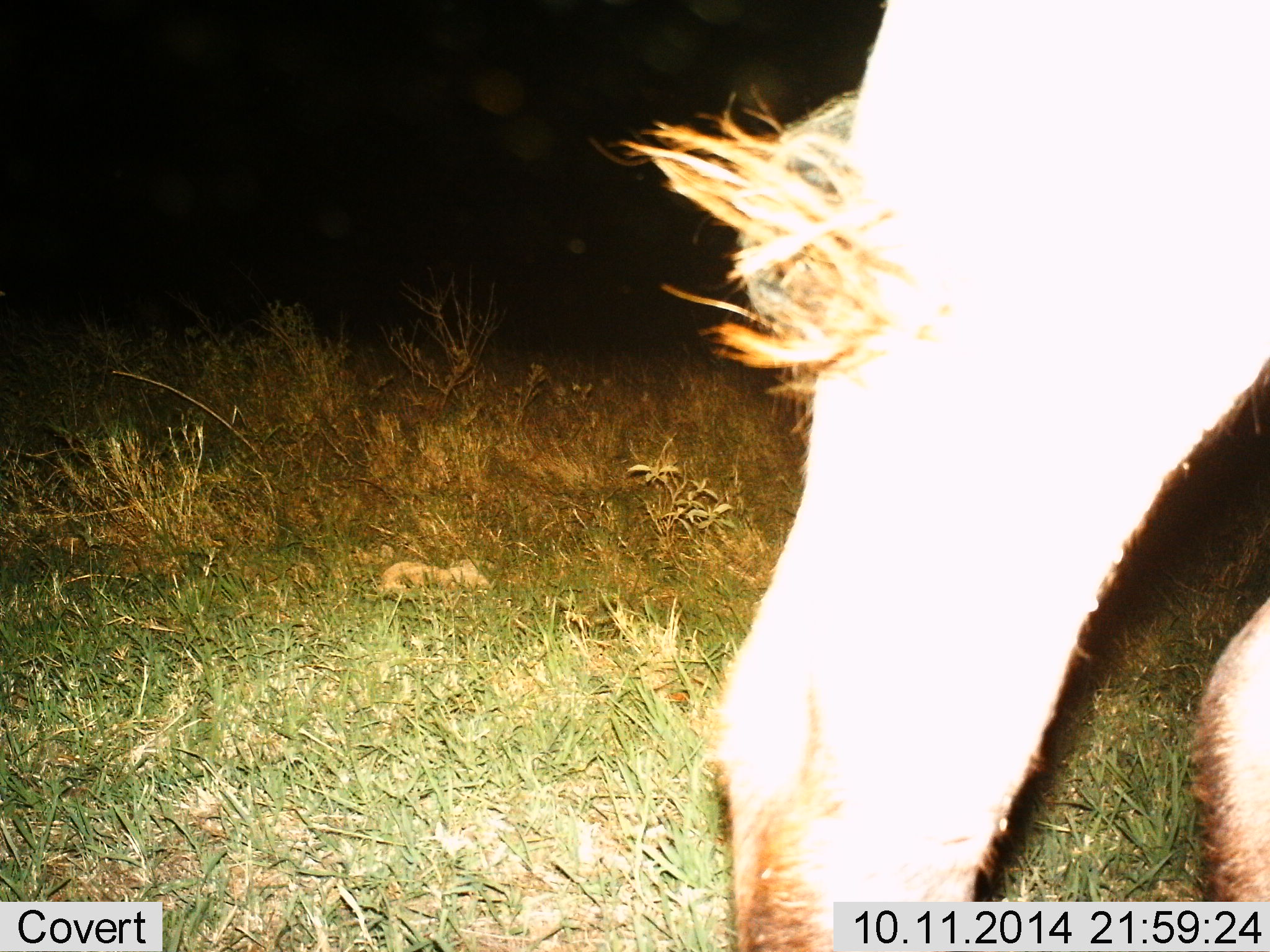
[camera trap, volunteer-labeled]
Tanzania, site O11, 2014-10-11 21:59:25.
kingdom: Animalia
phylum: Chordata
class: Mammalia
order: Artiodactyla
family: Bovidae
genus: Connochaetes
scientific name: Connochaetes taurinus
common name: blue wildebeest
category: wildebeest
Wildebeest (blue wildebeest) (Connochaetes taurinus), count 1. Behavior (volunteer vote fractions): standing 60%, resting 0%, moving 30%, interacting 0%. Young present (vote fraction): 0%. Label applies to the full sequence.